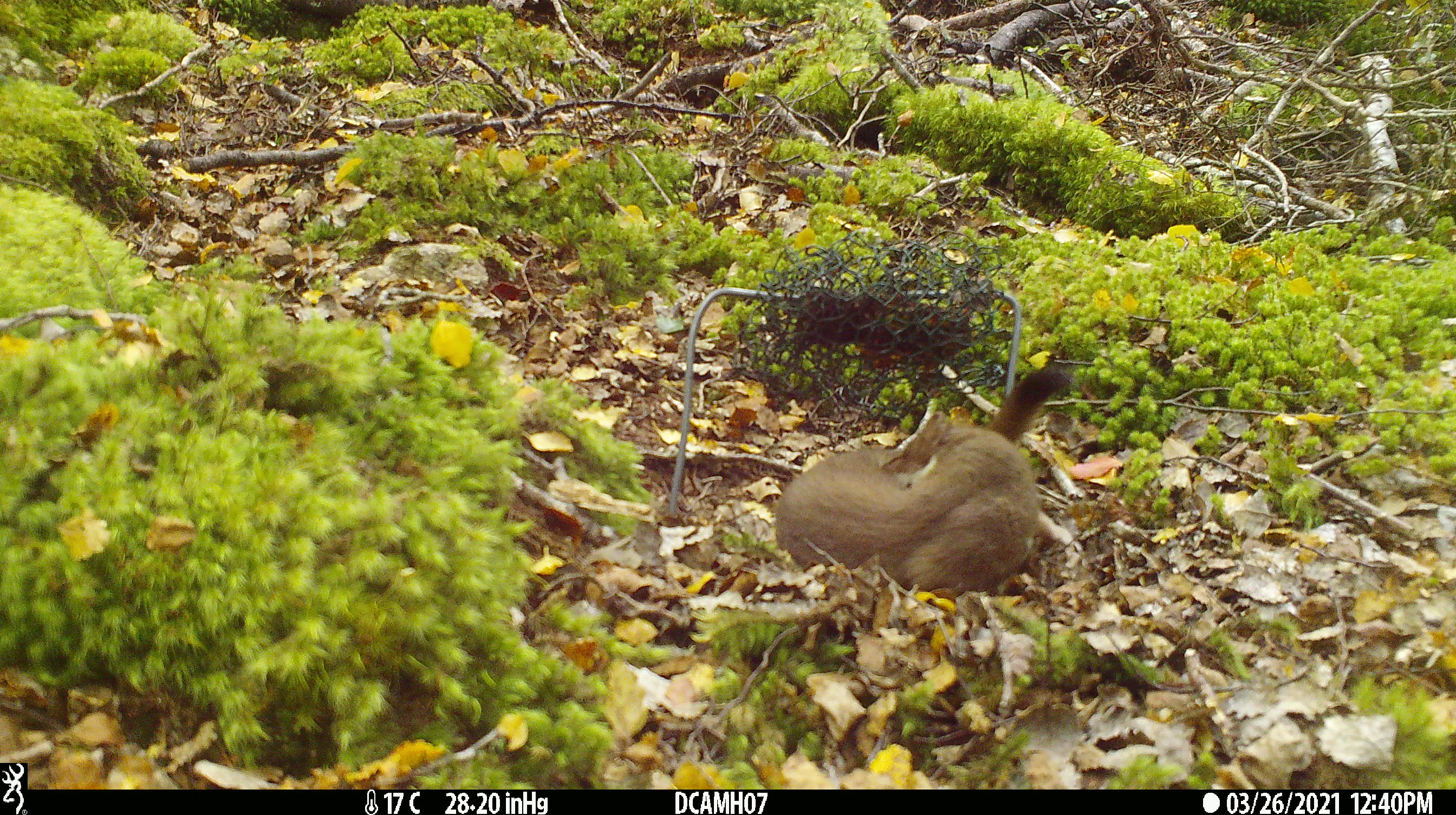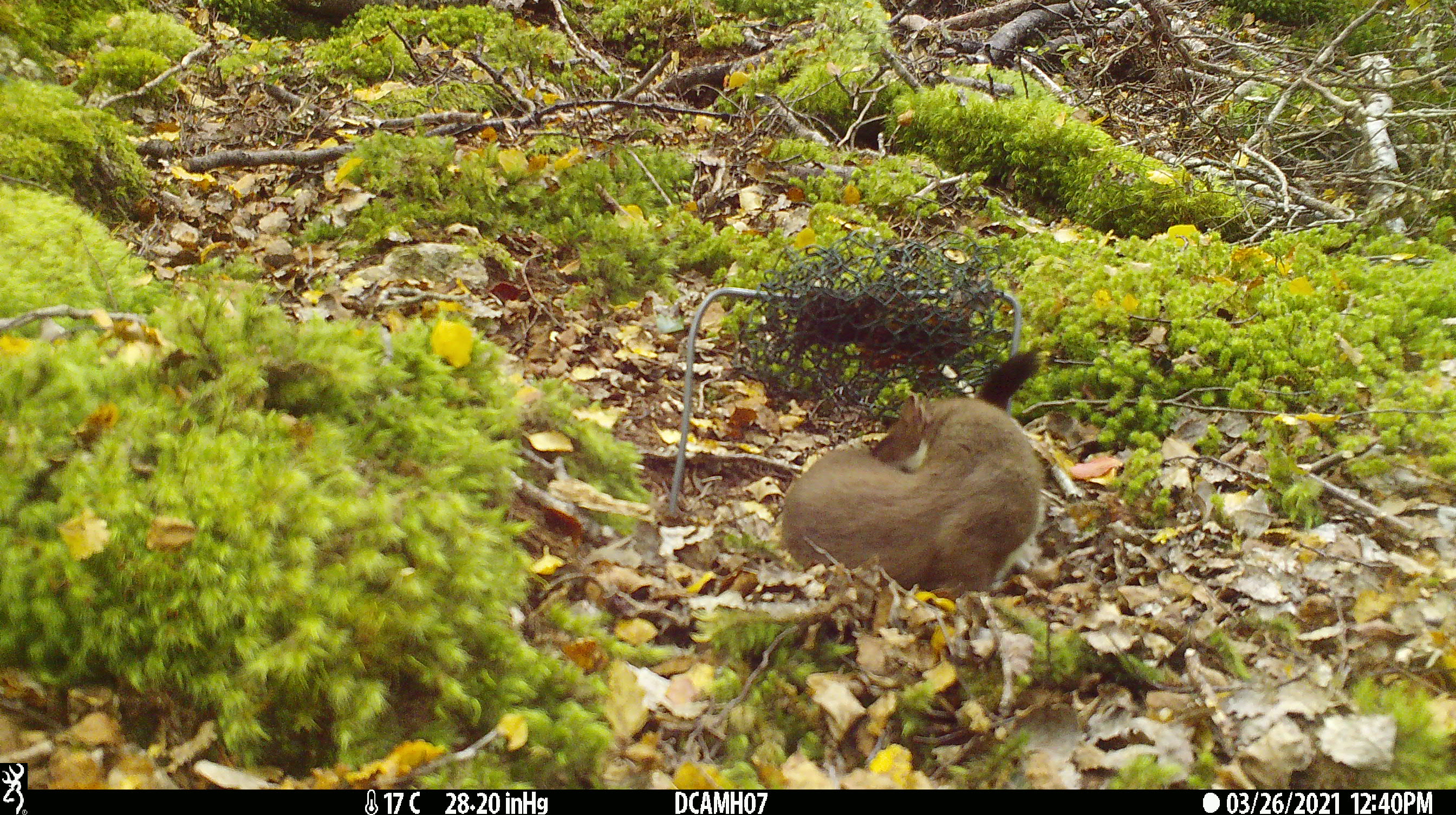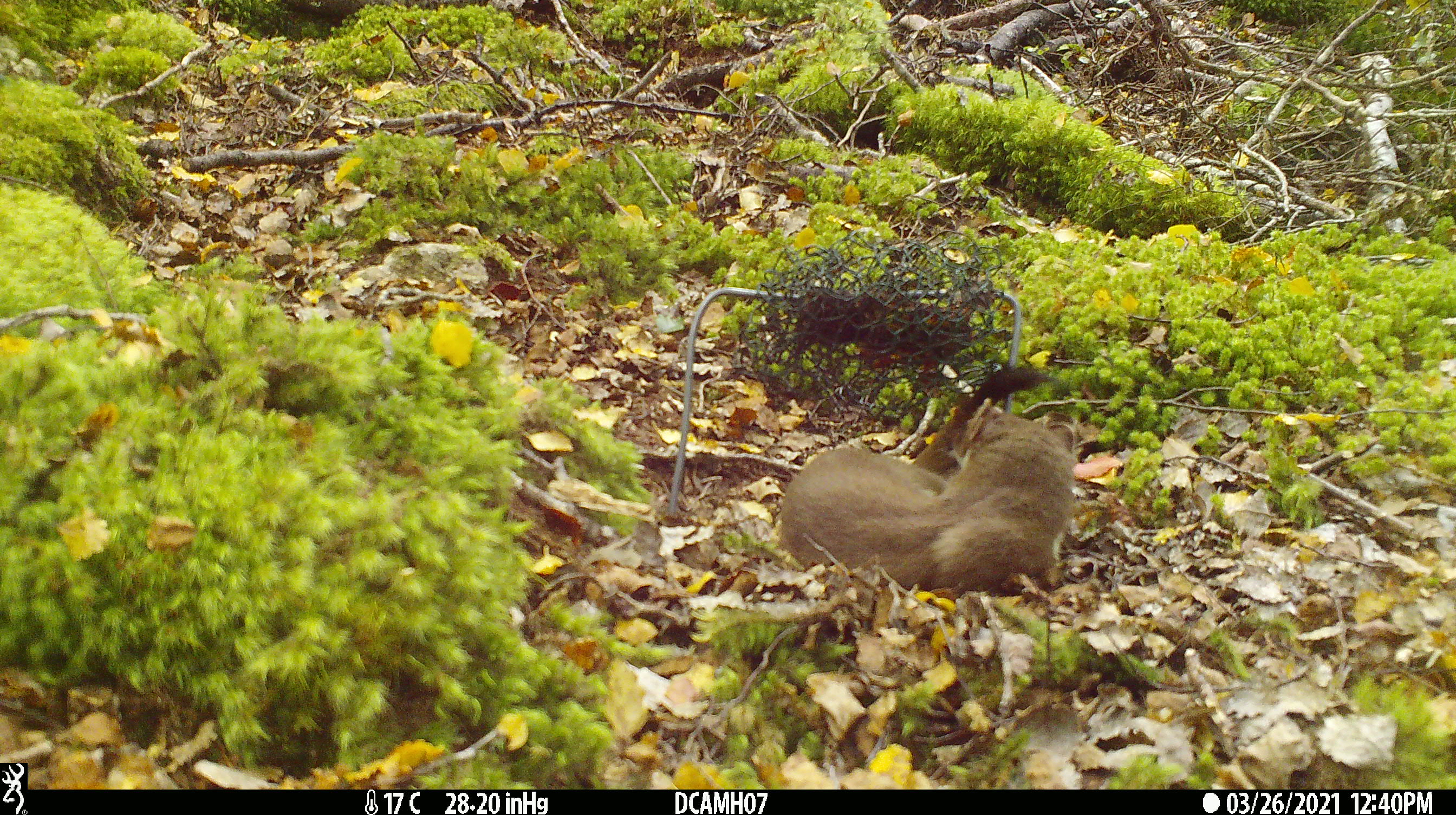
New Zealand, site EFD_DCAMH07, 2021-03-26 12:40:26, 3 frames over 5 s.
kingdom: Animalia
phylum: Chordata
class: Mammalia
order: Carnivora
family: Mustelidae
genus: Mustela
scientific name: Mustela erminea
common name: stoat